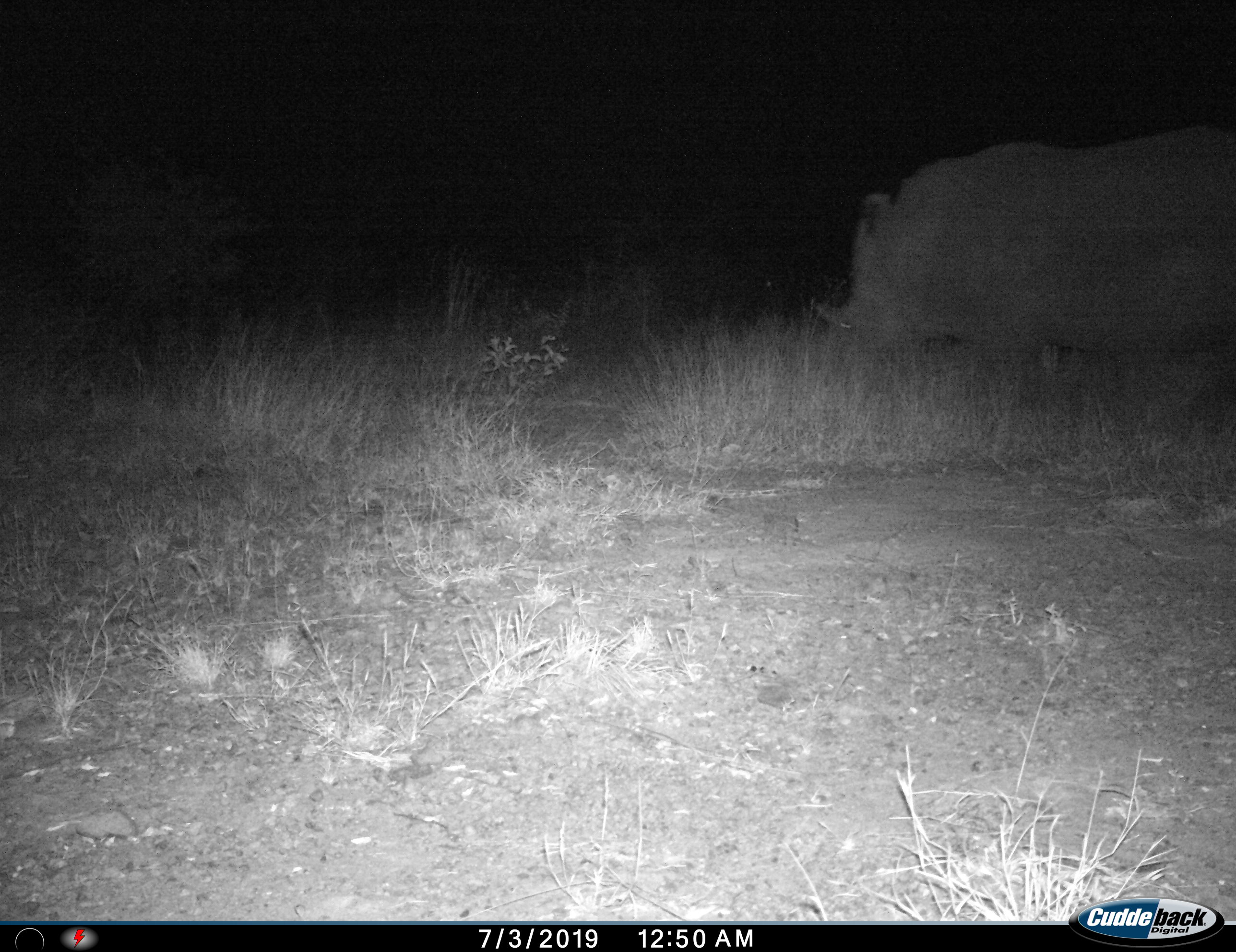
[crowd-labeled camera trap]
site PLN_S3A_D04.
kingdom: Animalia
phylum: Chordata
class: Mammalia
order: Perissodactyla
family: Rhinocerotidae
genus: Ceratotherium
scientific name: Ceratotherium simum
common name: white rhinoceros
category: rhinoceroswhite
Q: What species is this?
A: Rhinoceroswhite (white rhinoceros) (Ceratotherium simum).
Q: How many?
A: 1.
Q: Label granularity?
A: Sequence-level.